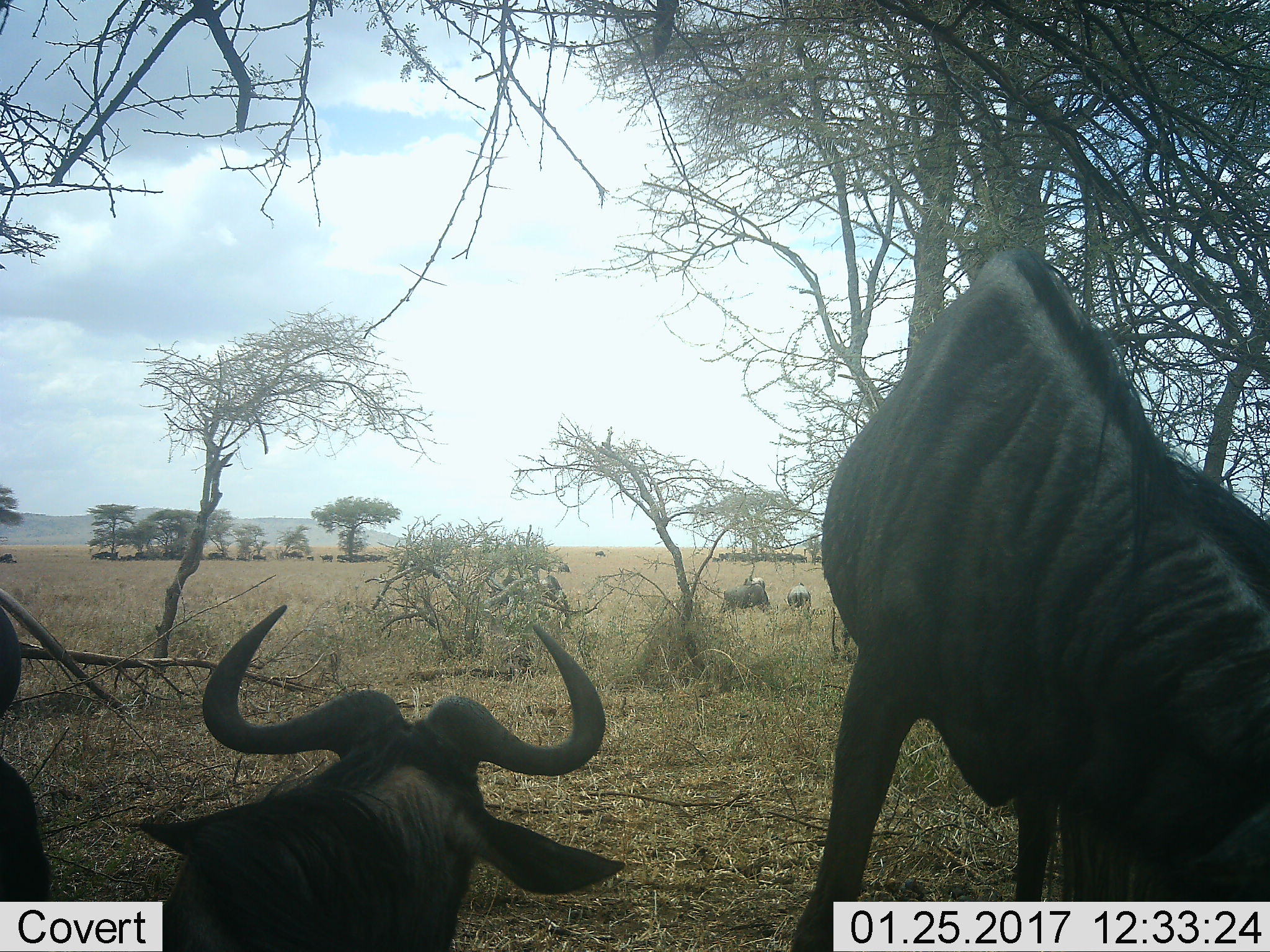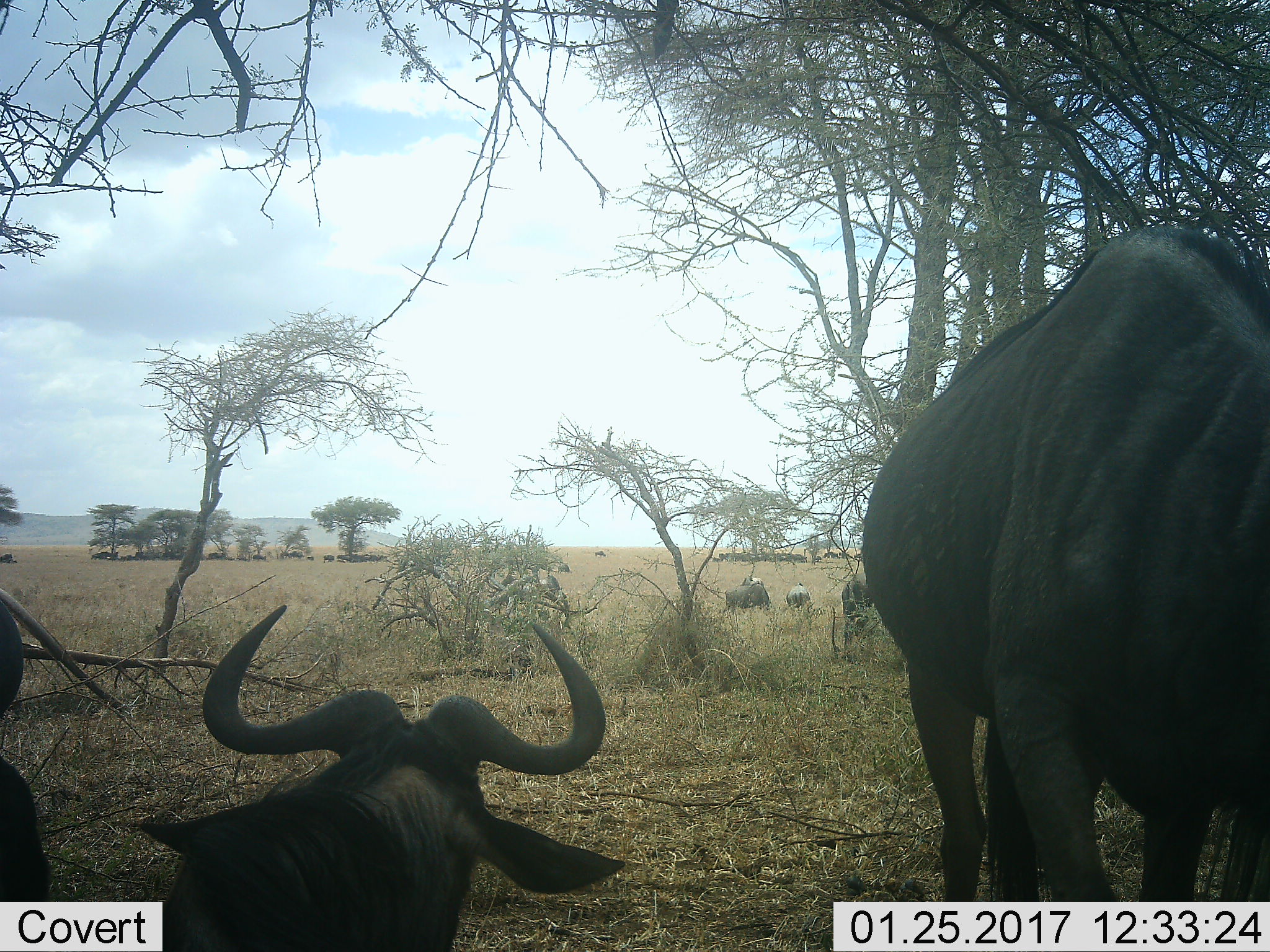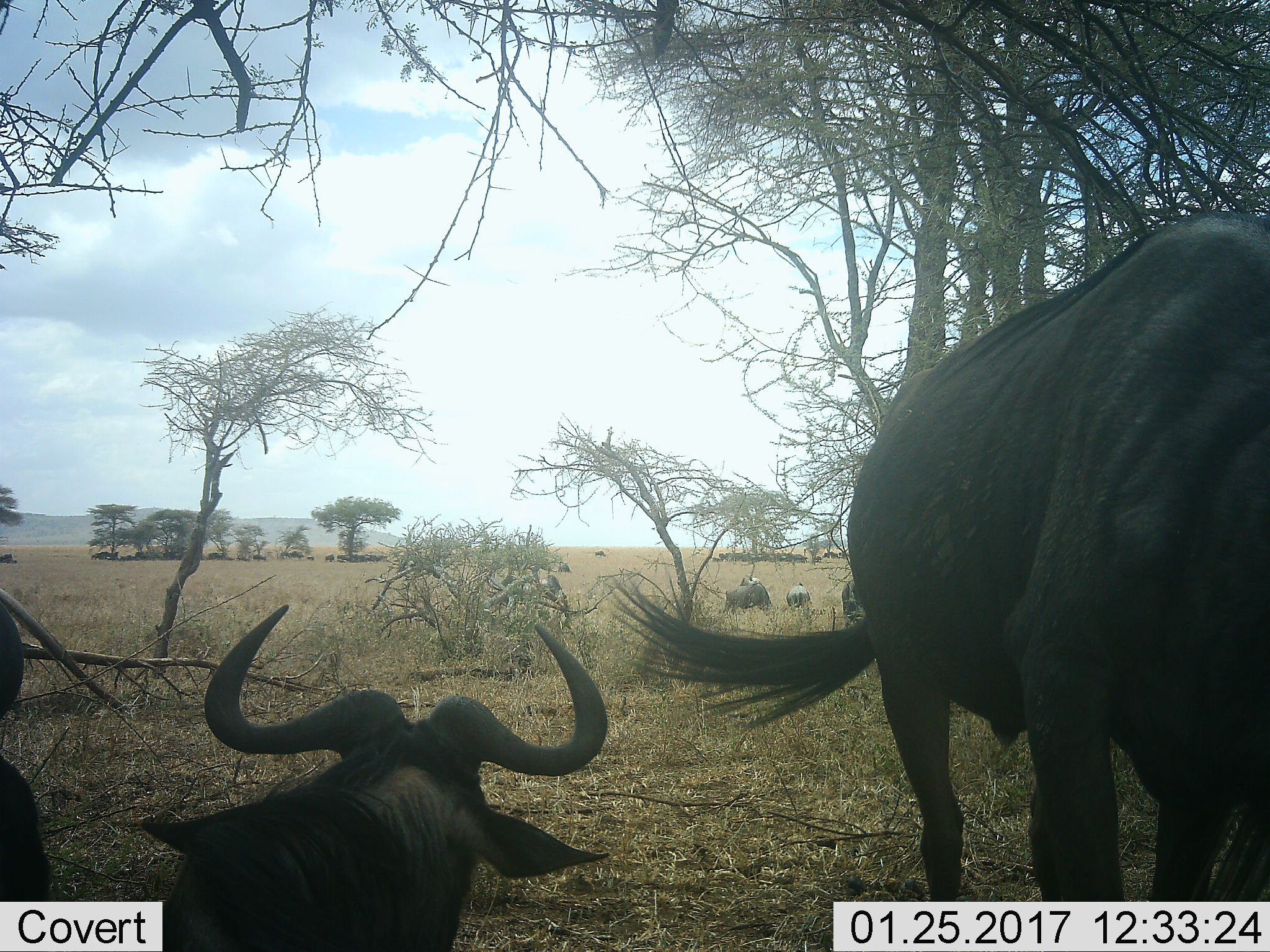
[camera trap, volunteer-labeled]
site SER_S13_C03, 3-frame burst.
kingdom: Animalia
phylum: Chordata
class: Mammalia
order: Artiodactyla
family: Bovidae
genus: Connochaetes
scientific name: Connochaetes taurinus taurinus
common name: blue wildebeest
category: wildebeestblue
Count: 11-50.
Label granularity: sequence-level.